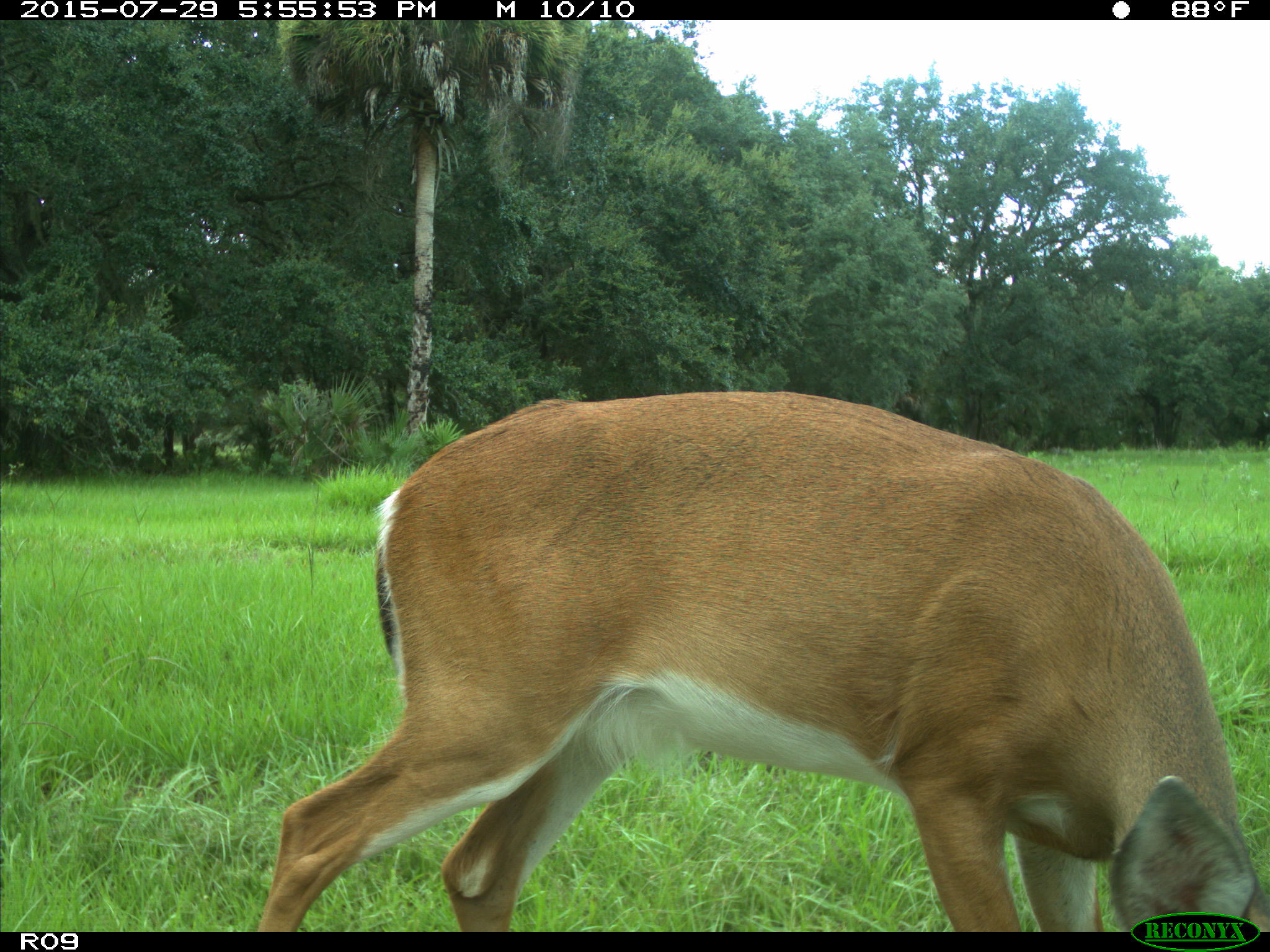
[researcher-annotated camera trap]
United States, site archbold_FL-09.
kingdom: Animalia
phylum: Chordata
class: Mammalia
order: Artiodactyla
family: Cervidae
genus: Odocoileus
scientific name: Odocoileus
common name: deer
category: unidentified deer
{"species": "unidentified deer (deer) (Odocoileus)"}